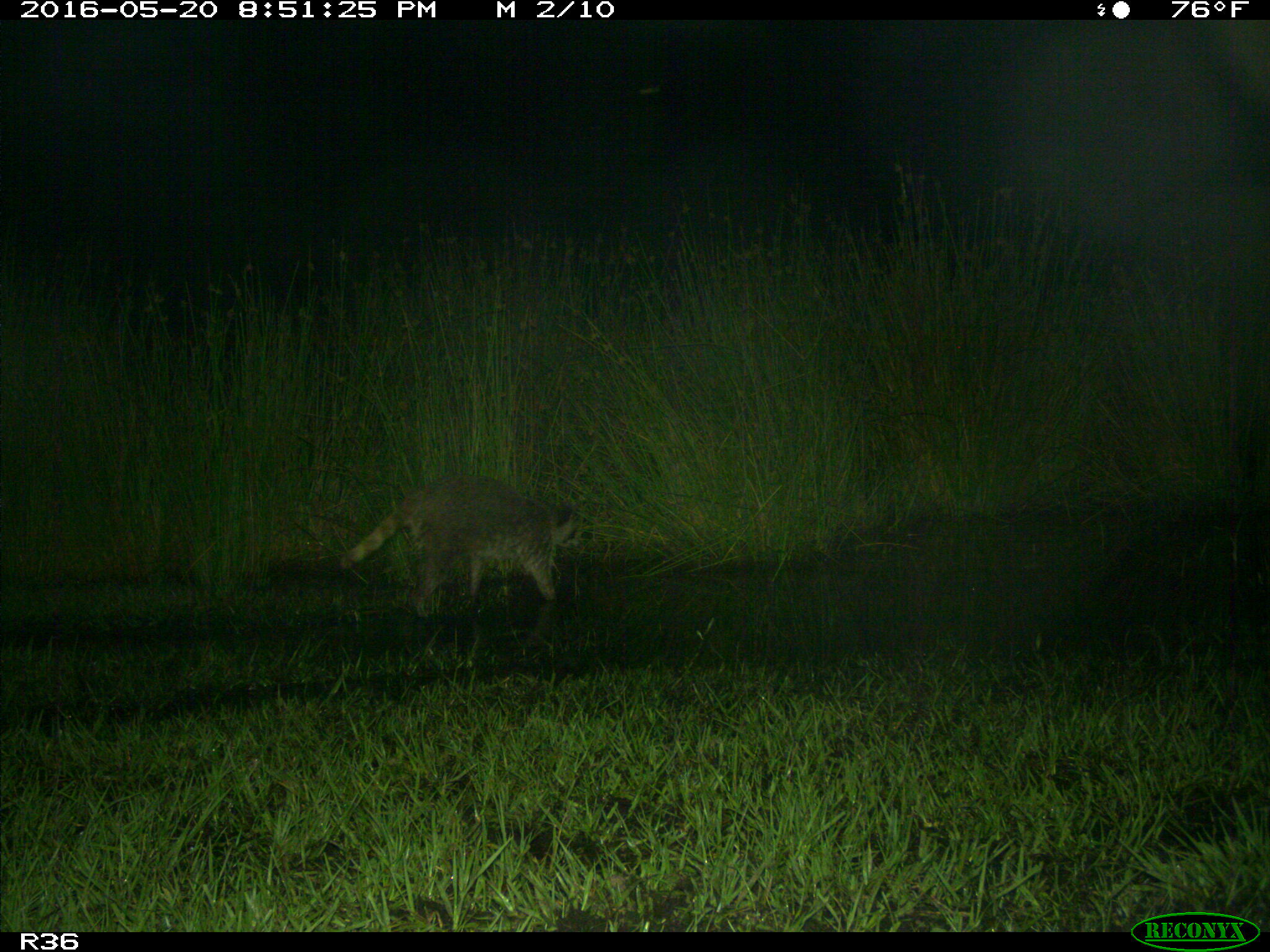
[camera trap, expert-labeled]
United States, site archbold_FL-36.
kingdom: Animalia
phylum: Chordata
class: Mammalia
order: Carnivora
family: Procyonidae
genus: Procyon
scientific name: Procyon lotor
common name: common raccoon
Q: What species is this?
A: Procyon lotor (common raccoon).